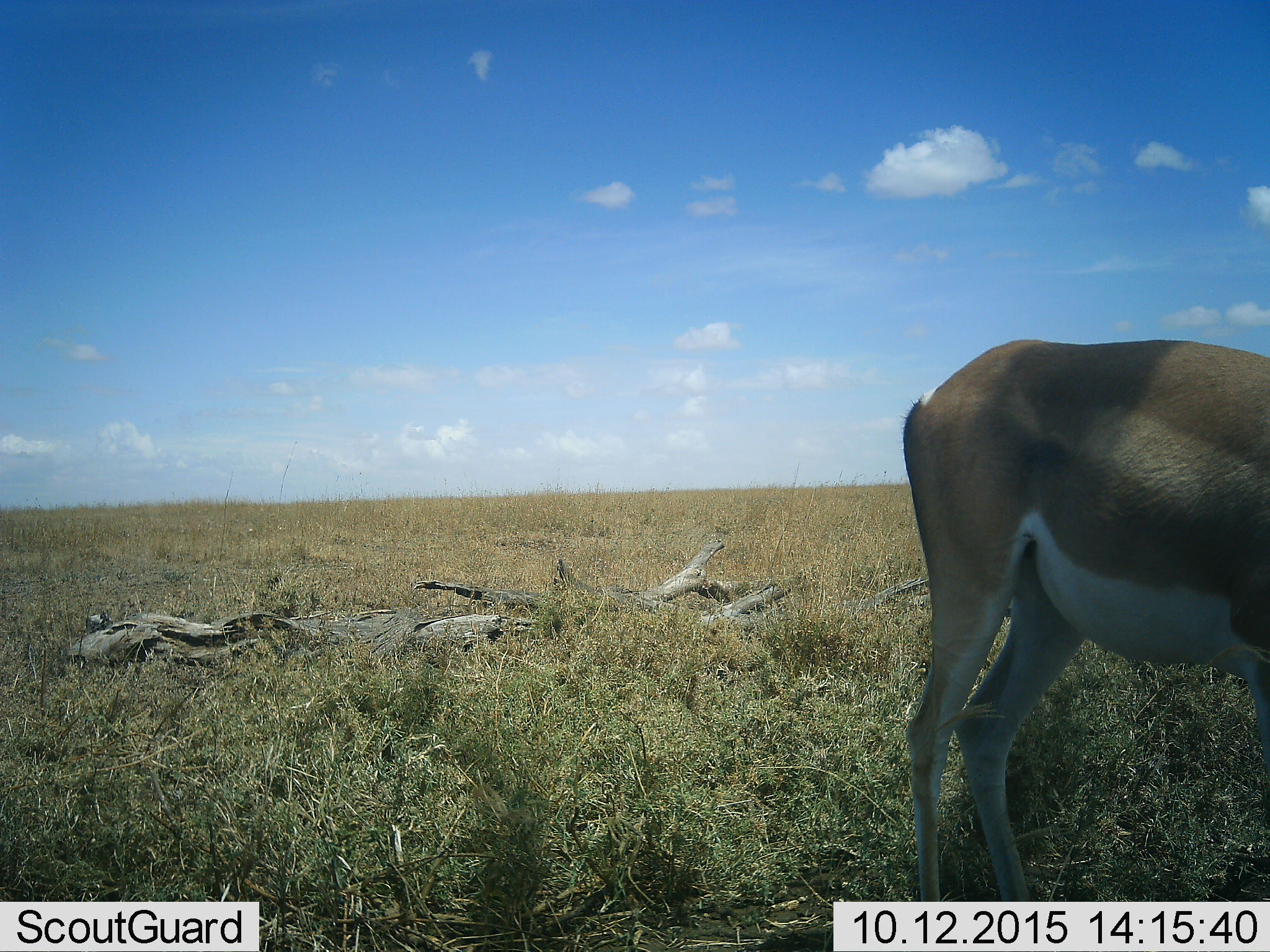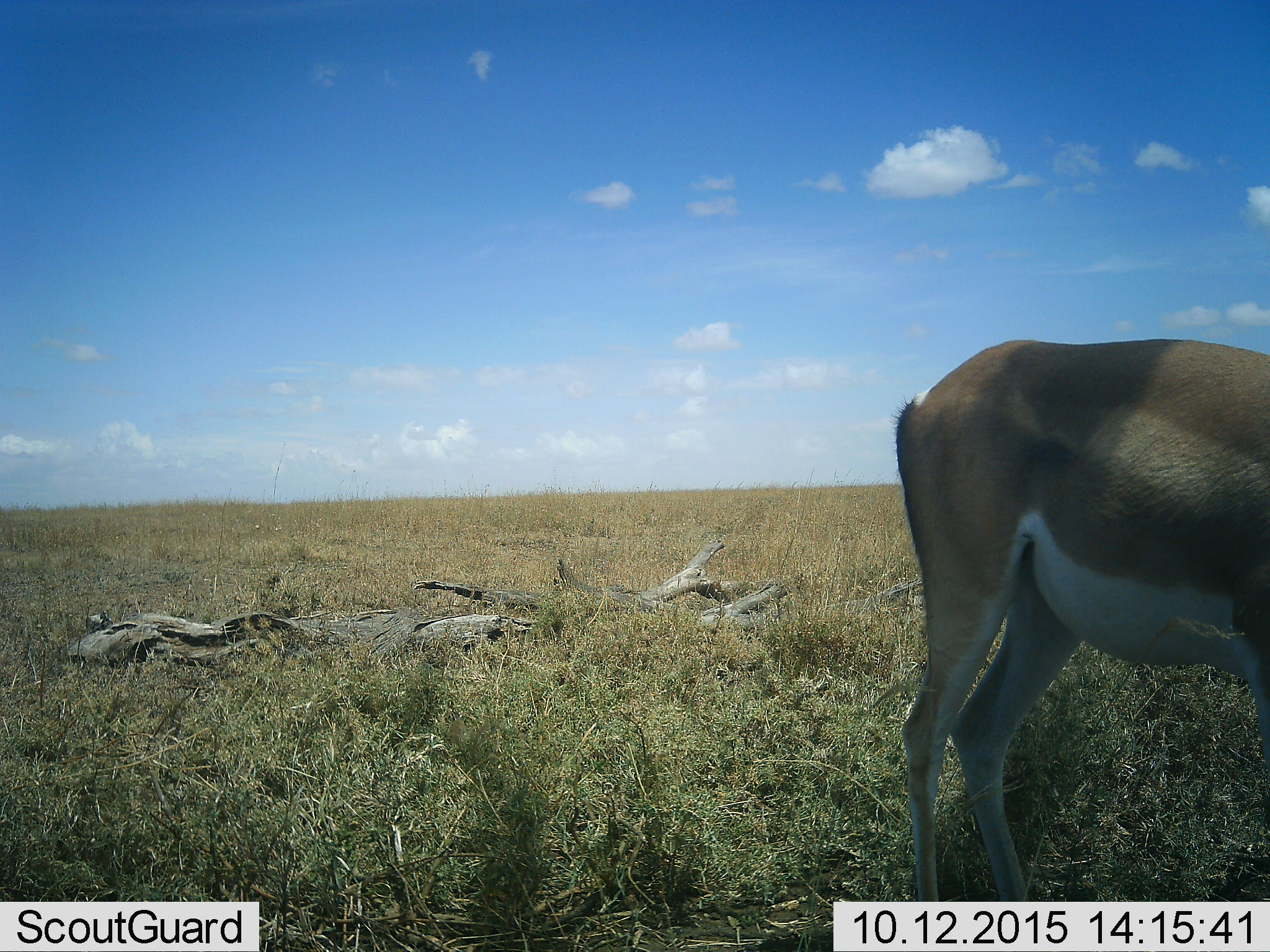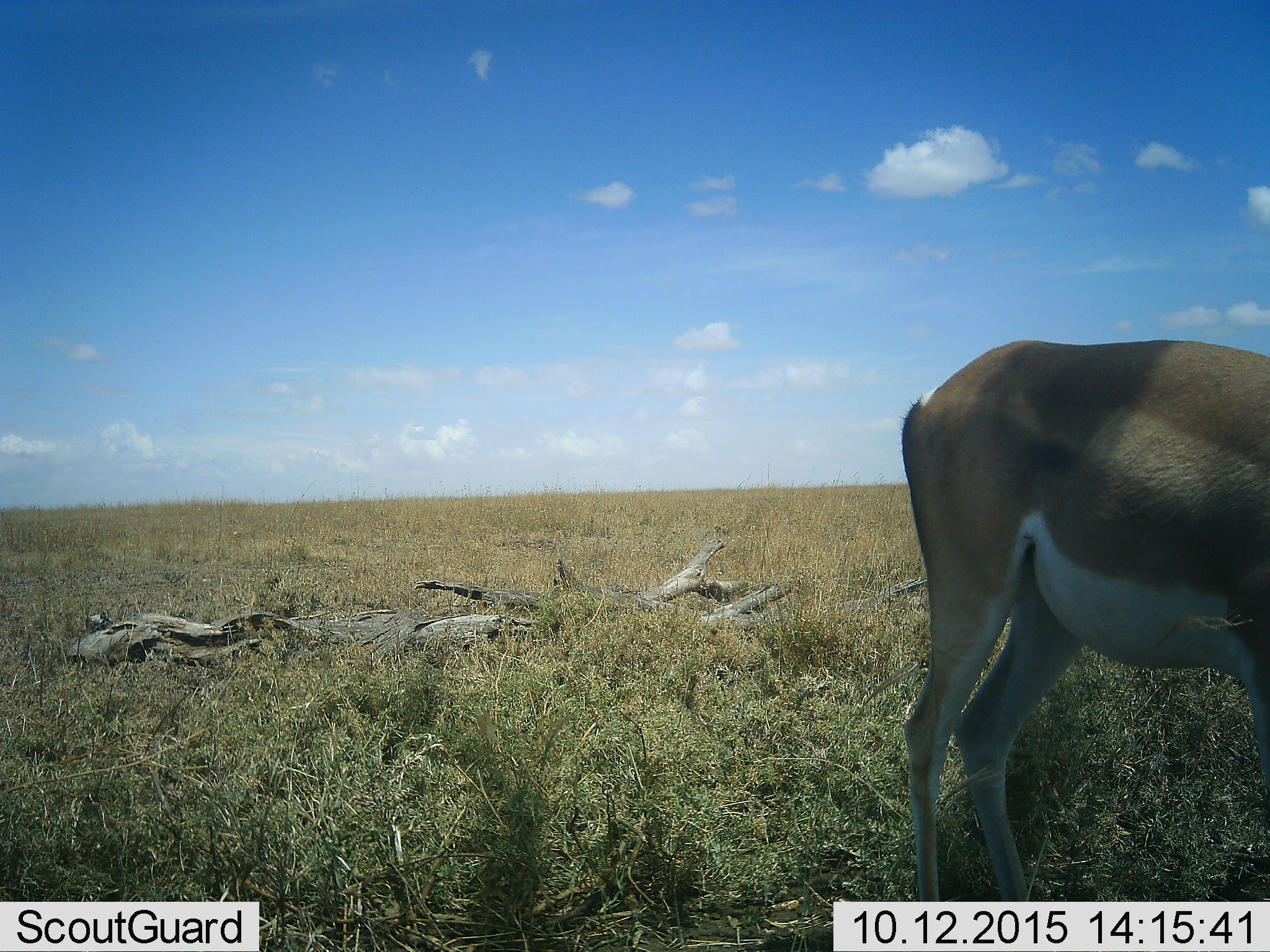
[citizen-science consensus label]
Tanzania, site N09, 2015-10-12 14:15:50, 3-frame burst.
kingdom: Animalia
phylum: Chordata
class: Mammalia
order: Artiodactyla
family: Bovidae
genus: Nanger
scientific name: Nanger granti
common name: grant's gazelle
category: gazellegrants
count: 1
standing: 100%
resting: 0%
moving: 0%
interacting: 0%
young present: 0%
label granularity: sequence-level